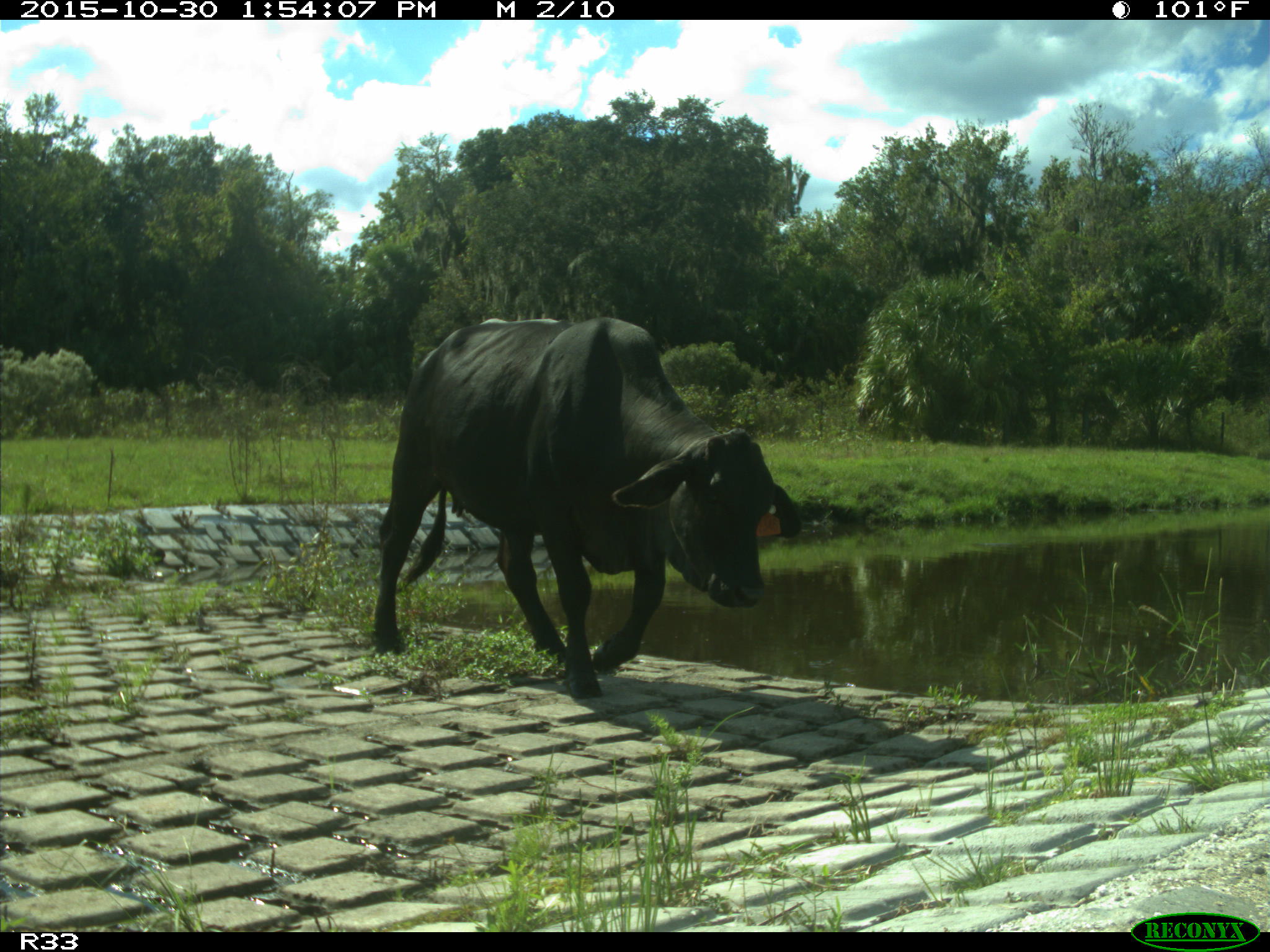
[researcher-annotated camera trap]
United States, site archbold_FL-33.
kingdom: Animalia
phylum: Chordata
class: Mammalia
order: Artiodactyla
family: Bovidae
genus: Bos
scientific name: Bos taurus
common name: domestic cow